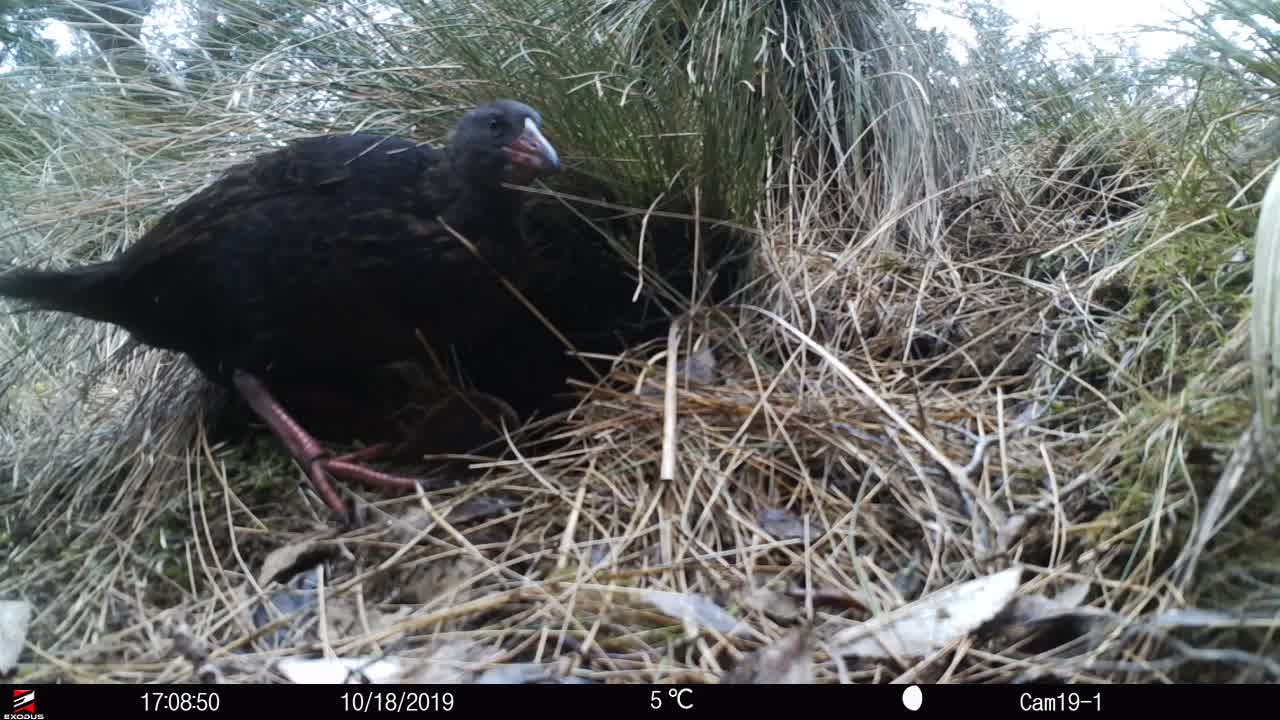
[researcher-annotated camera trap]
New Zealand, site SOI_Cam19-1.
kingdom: Animalia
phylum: Chordata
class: Aves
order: Gruiformes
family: Rallidae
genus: Gallirallus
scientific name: Gallirallus australis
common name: weka